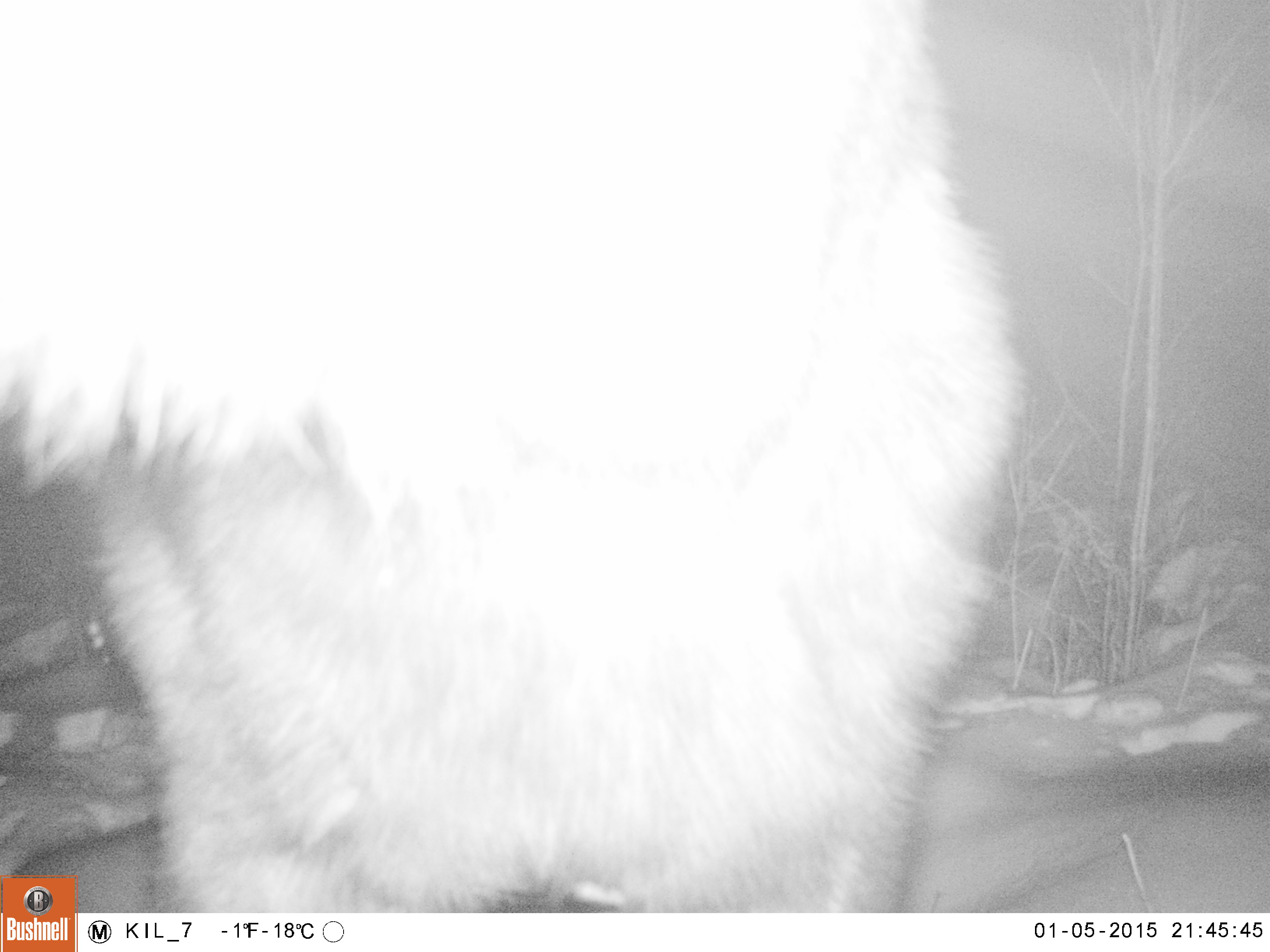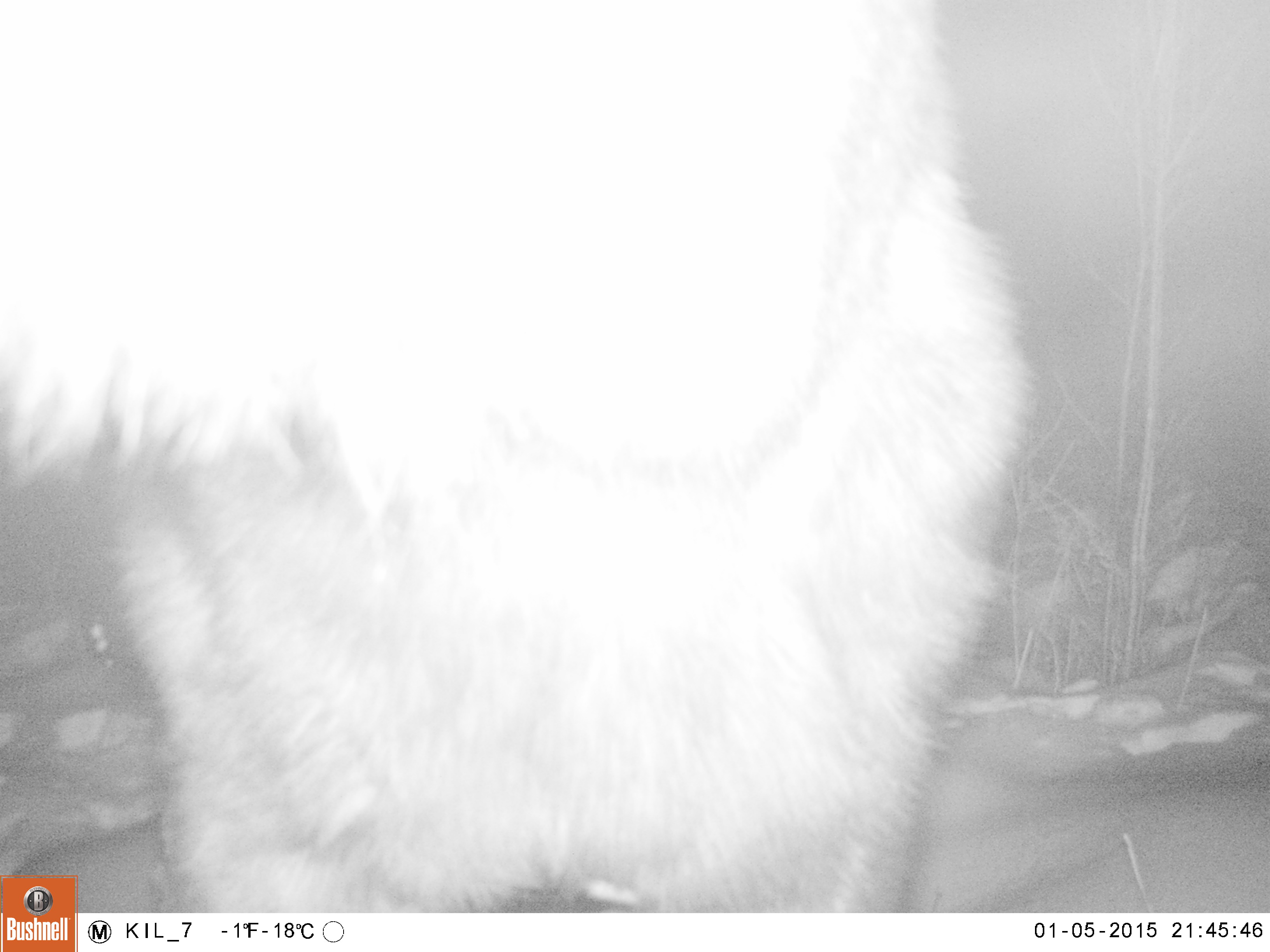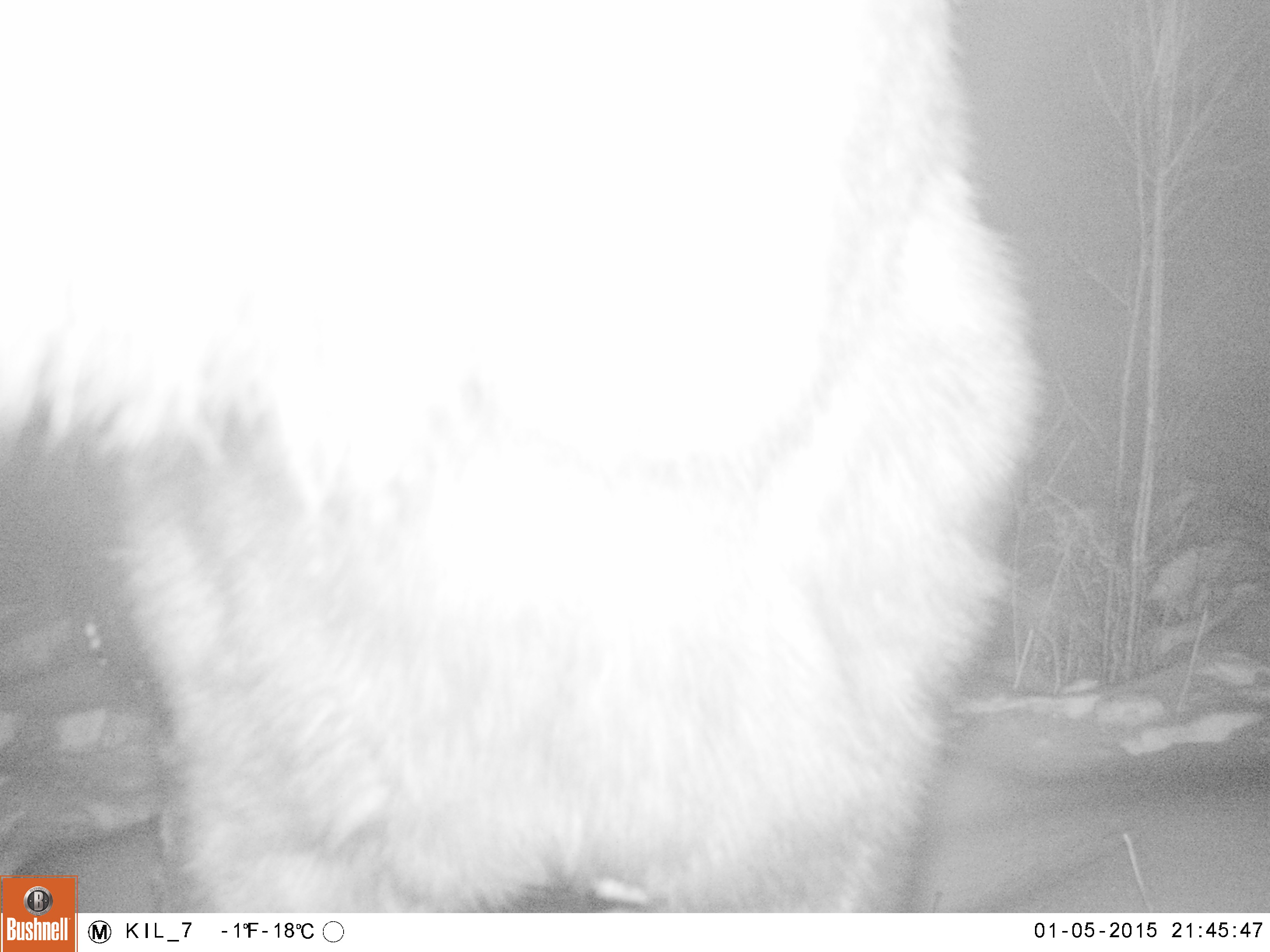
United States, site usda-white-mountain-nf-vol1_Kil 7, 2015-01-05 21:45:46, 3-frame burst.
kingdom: Animalia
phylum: Chordata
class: Mammalia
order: Artiodactyla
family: Cervidae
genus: Alces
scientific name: Alces alces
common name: moose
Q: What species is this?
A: Moose (Alces alces).